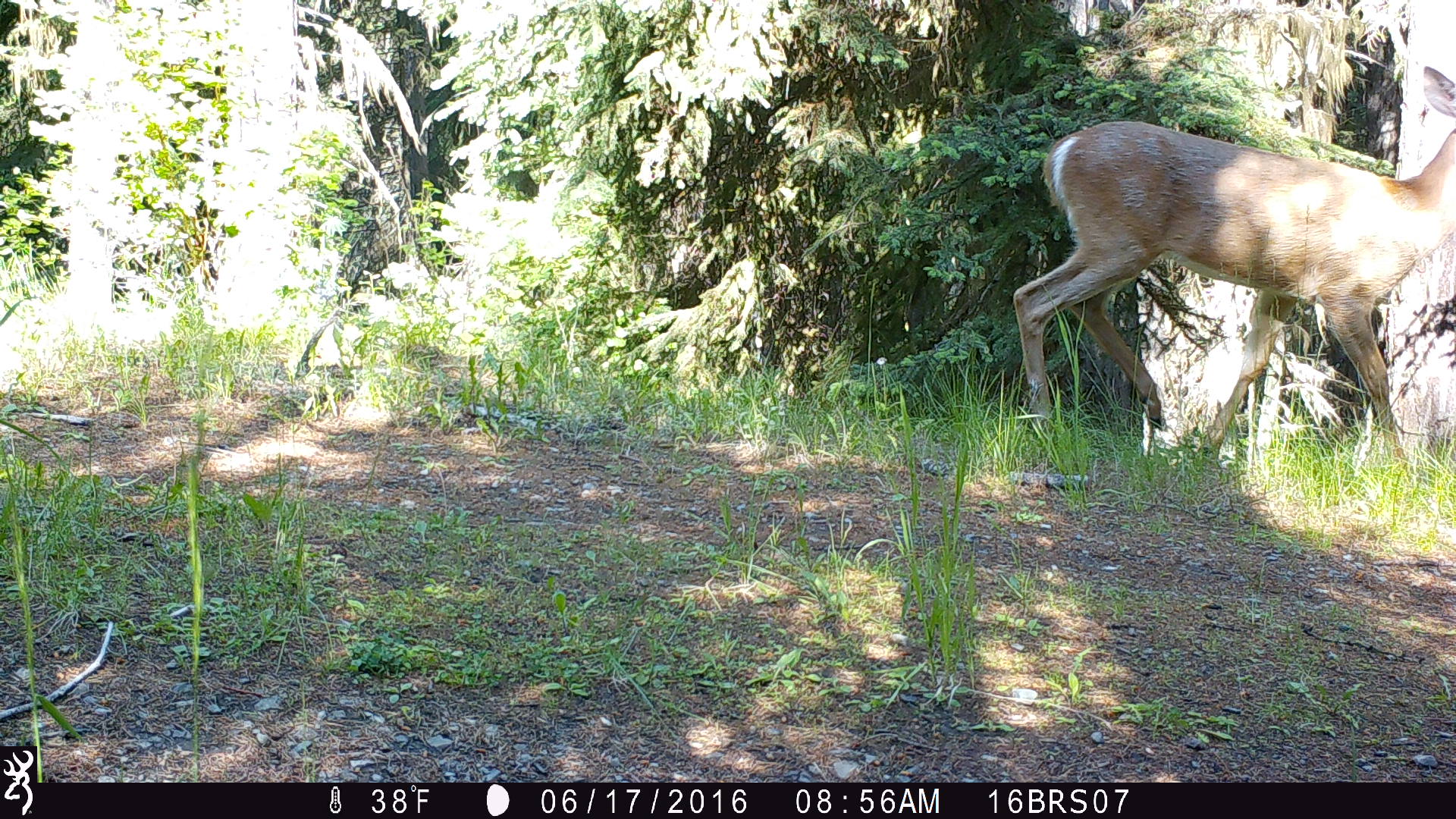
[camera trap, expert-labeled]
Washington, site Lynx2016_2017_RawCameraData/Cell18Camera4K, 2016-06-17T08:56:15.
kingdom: Animalia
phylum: Chordata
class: Mammalia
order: Artiodactyla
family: Cervidae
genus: Odocoileus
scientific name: Odocoileus virginianus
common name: white-tailed deer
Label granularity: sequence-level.